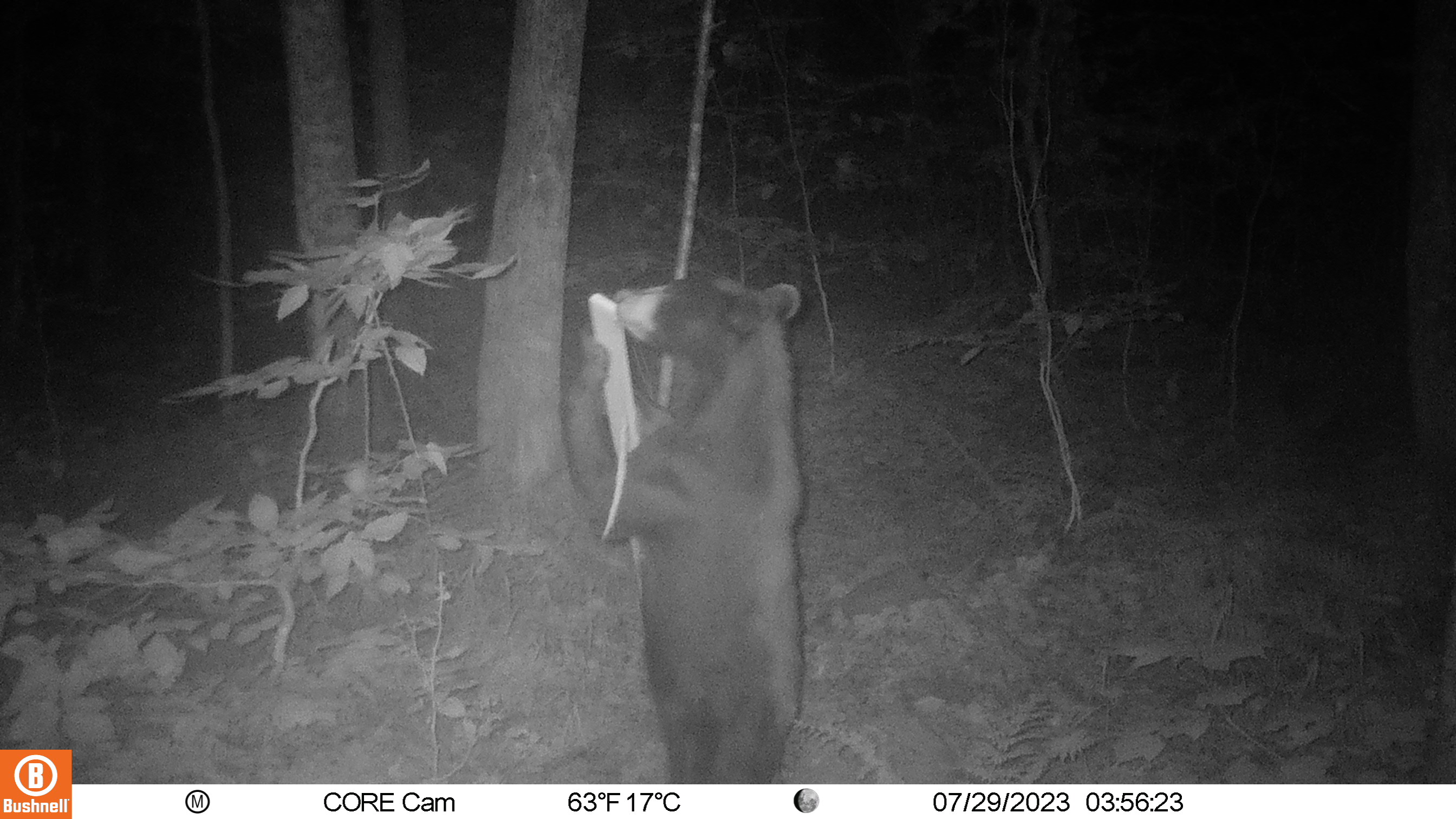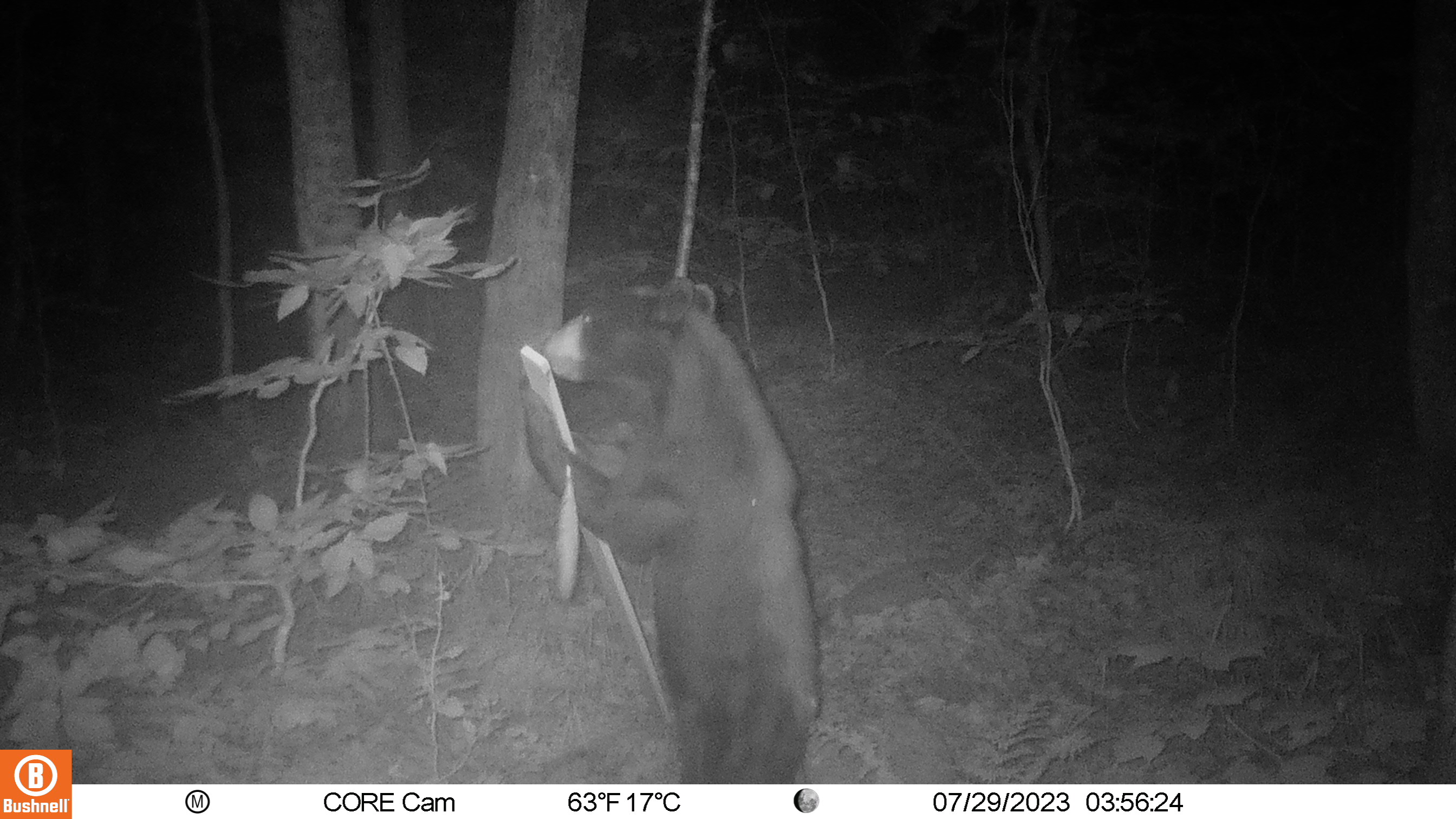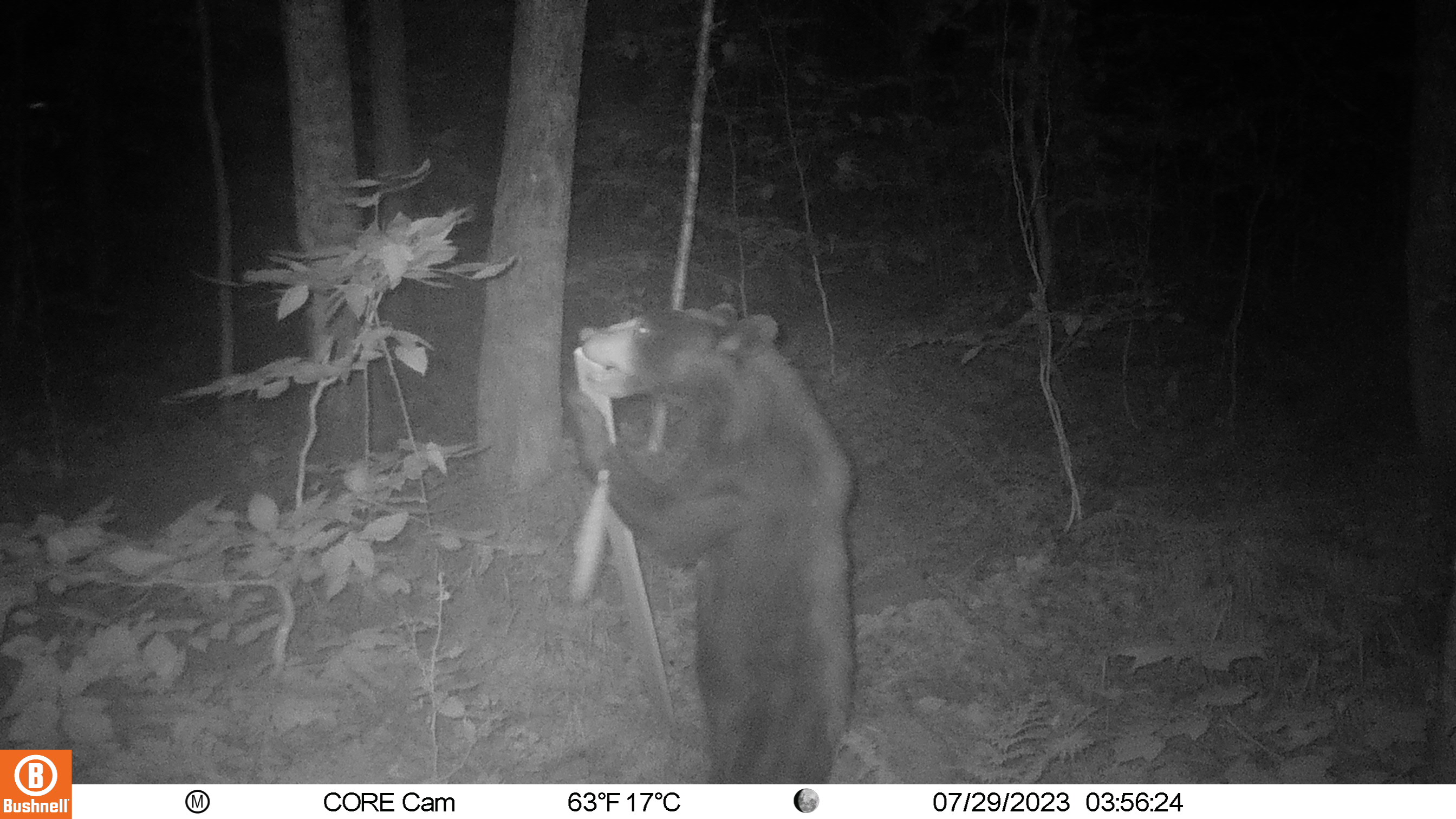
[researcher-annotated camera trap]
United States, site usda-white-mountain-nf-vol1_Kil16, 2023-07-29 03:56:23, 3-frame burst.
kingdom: Animalia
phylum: Chordata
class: Mammalia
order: Carnivora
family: Ursidae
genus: Ursus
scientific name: Ursus americanus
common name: black bear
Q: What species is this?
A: Black bear (Ursus americanus).